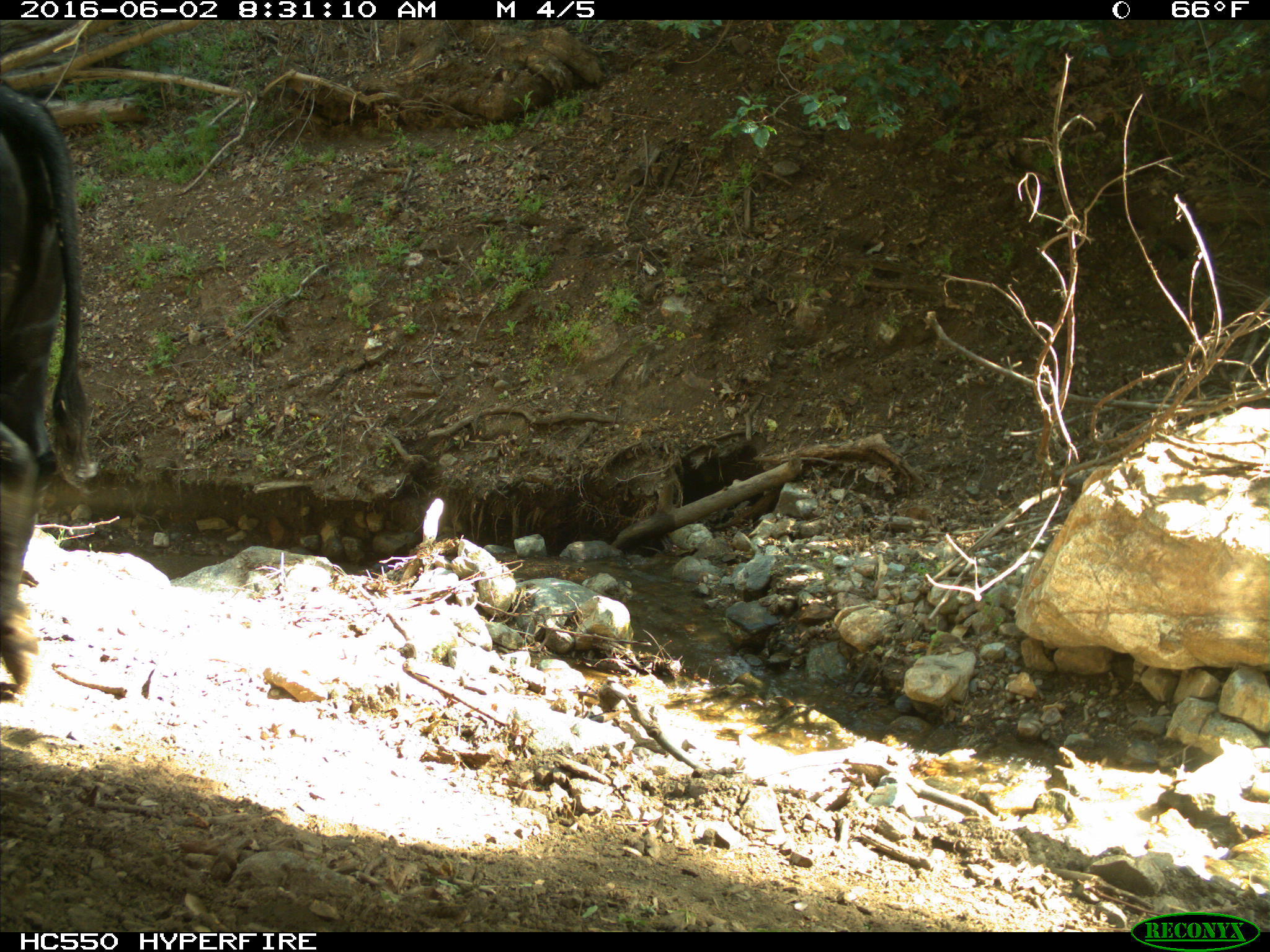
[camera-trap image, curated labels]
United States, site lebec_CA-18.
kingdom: Animalia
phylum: Chordata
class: Mammalia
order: Artiodactyla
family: Bovidae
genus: Bos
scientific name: Bos taurus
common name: domestic cow